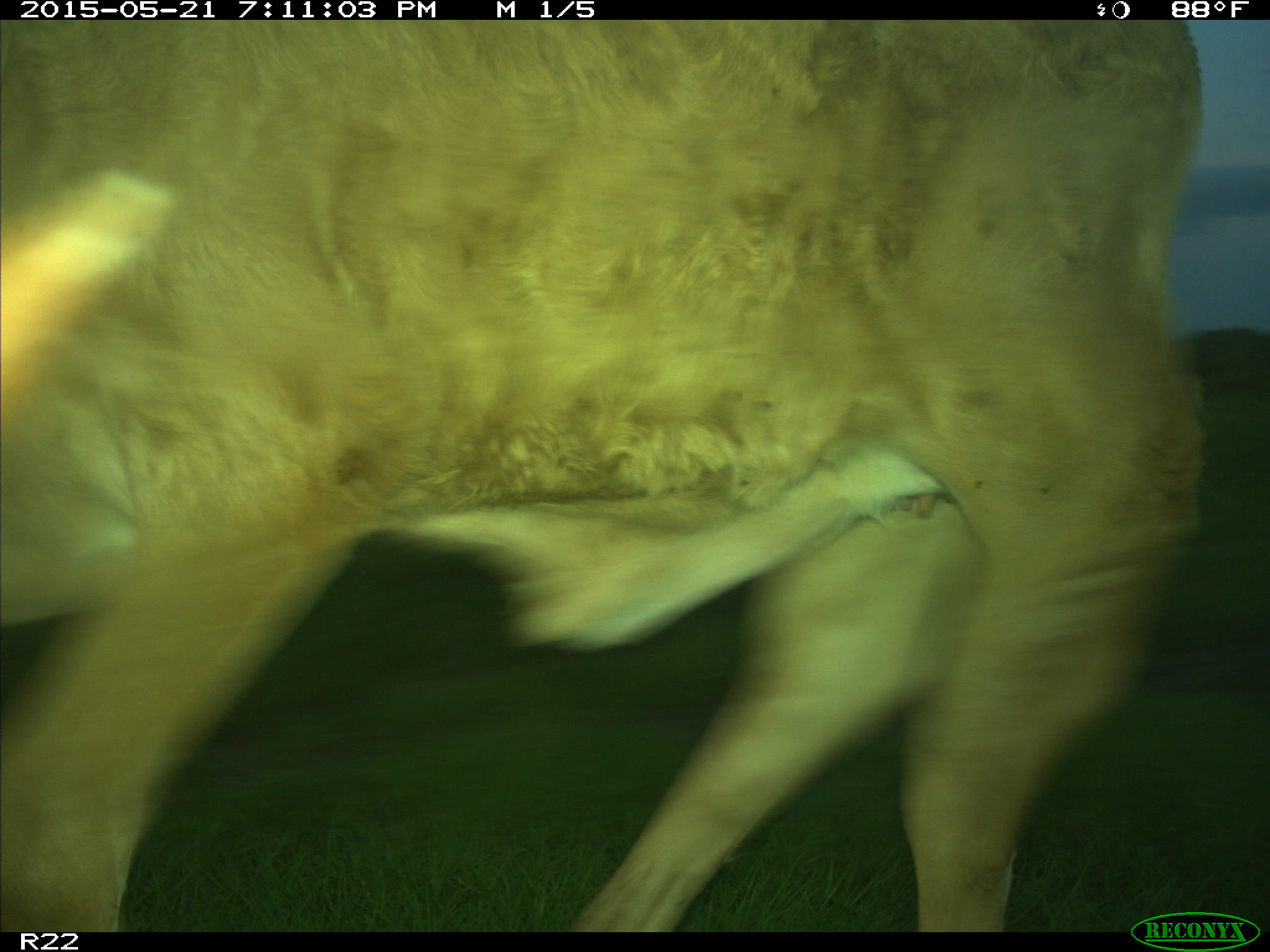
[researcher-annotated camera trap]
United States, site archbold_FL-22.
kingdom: Animalia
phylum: Chordata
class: Mammalia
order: Artiodactyla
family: Bovidae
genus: Bos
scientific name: Bos taurus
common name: domestic cow